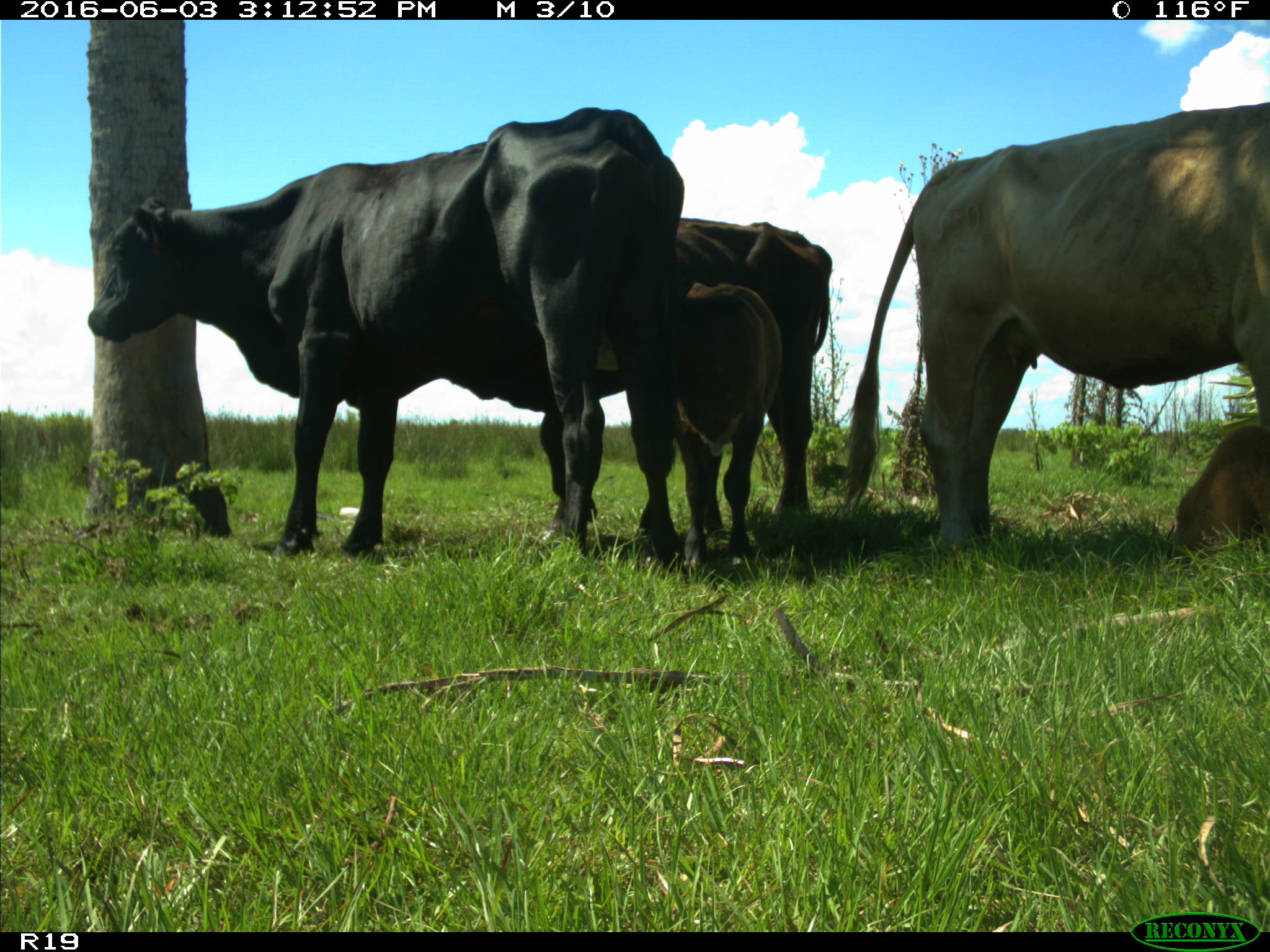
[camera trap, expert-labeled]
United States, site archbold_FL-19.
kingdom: Animalia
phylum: Chordata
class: Mammalia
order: Artiodactyla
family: Bovidae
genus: Bos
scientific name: Bos taurus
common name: domestic cow